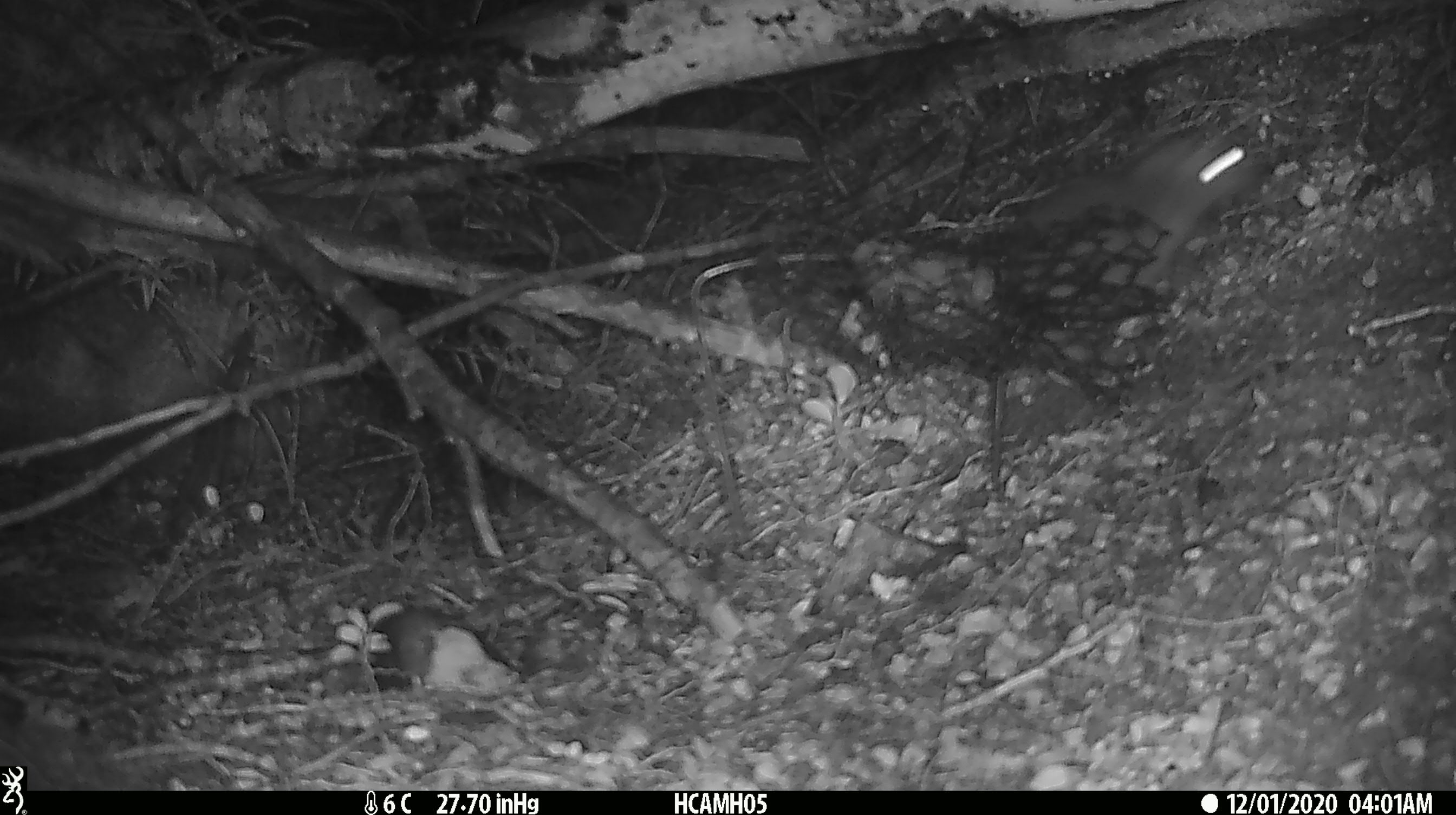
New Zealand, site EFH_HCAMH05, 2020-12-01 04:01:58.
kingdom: Animalia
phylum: Chordata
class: Mammalia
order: Rodentia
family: Muridae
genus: Rattus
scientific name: Rattus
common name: rat